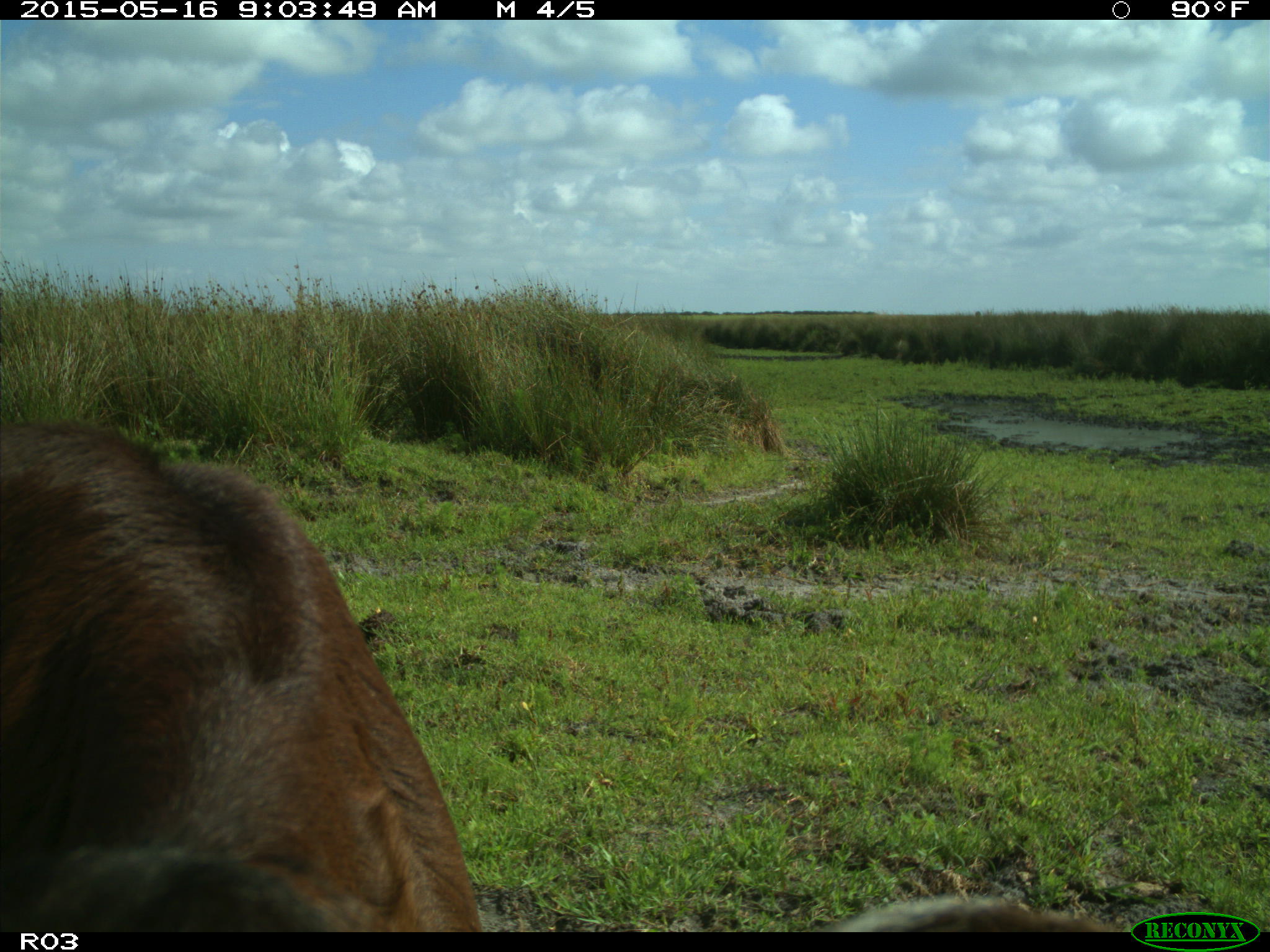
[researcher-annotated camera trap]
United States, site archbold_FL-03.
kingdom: Animalia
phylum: Chordata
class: Mammalia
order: Artiodactyla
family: Bovidae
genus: Bos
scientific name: Bos taurus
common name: domestic cow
Bos taurus (domestic cow).